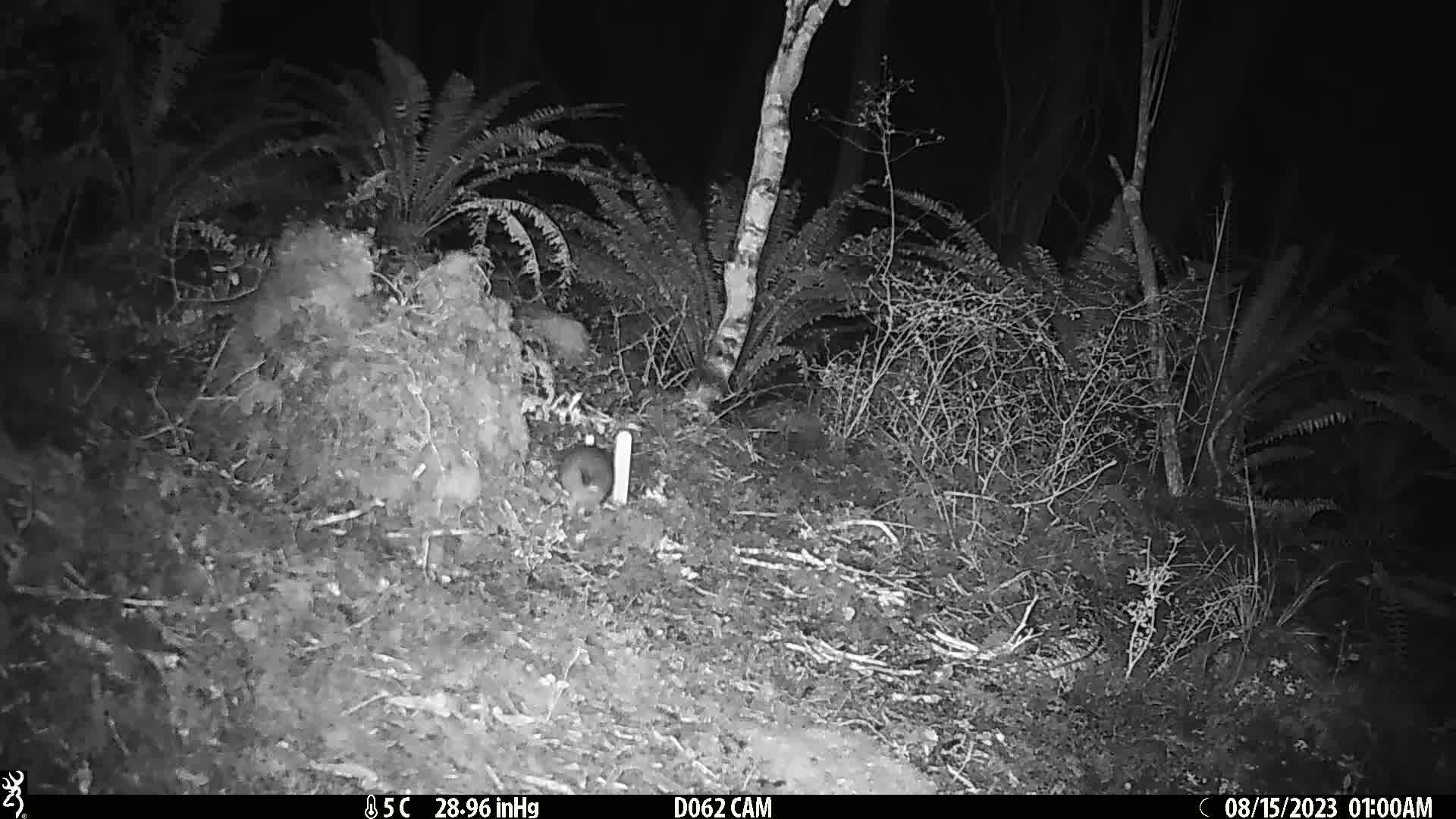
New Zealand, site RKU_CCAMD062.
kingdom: Animalia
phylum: Chordata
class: Mammalia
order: Rodentia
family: Muridae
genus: Rattus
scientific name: Rattus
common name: rat